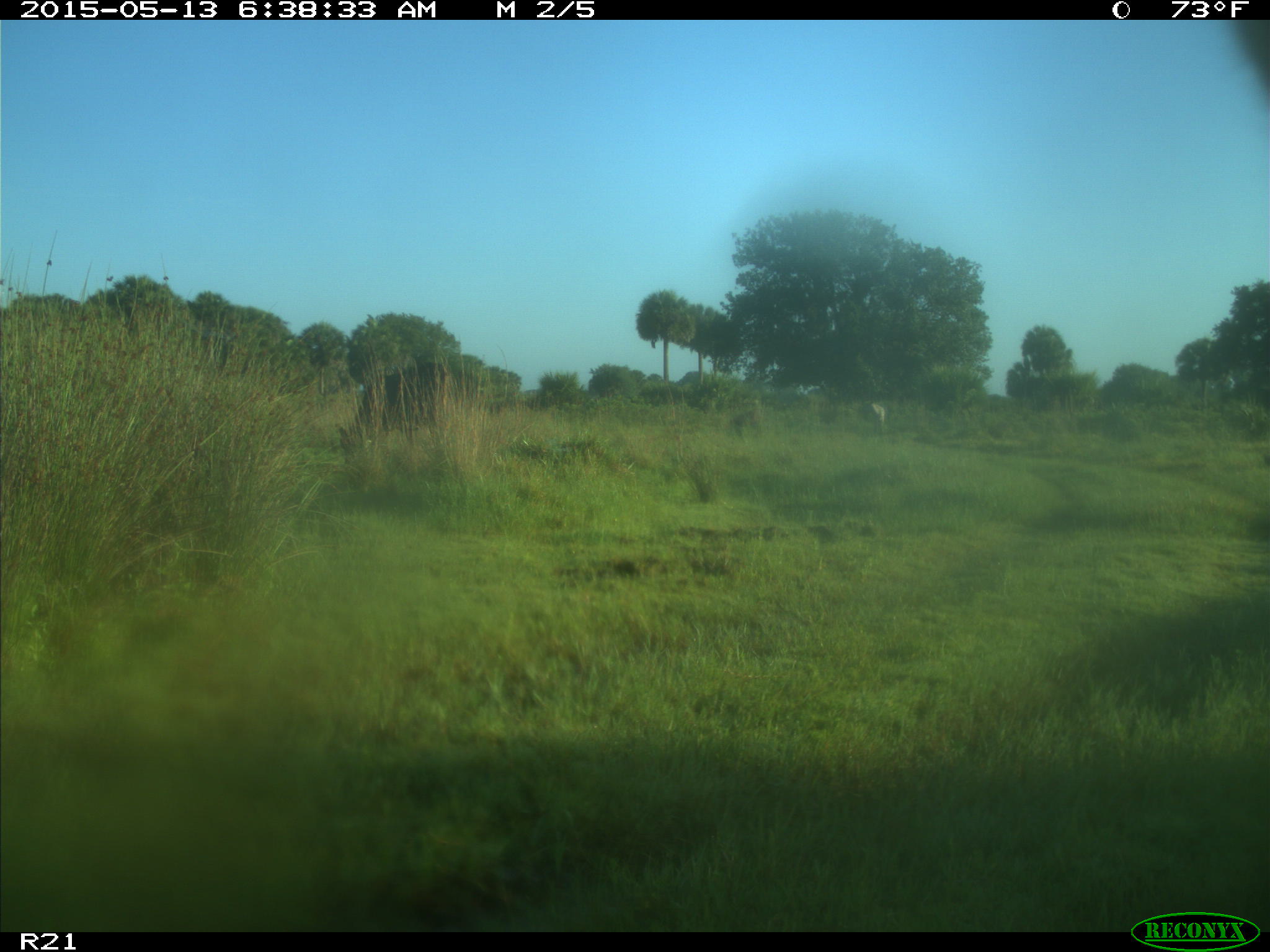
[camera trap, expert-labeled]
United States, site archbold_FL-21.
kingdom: Animalia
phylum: Chordata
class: Mammalia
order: Artiodactyla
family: Bovidae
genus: Bos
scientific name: Bos taurus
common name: domestic cow